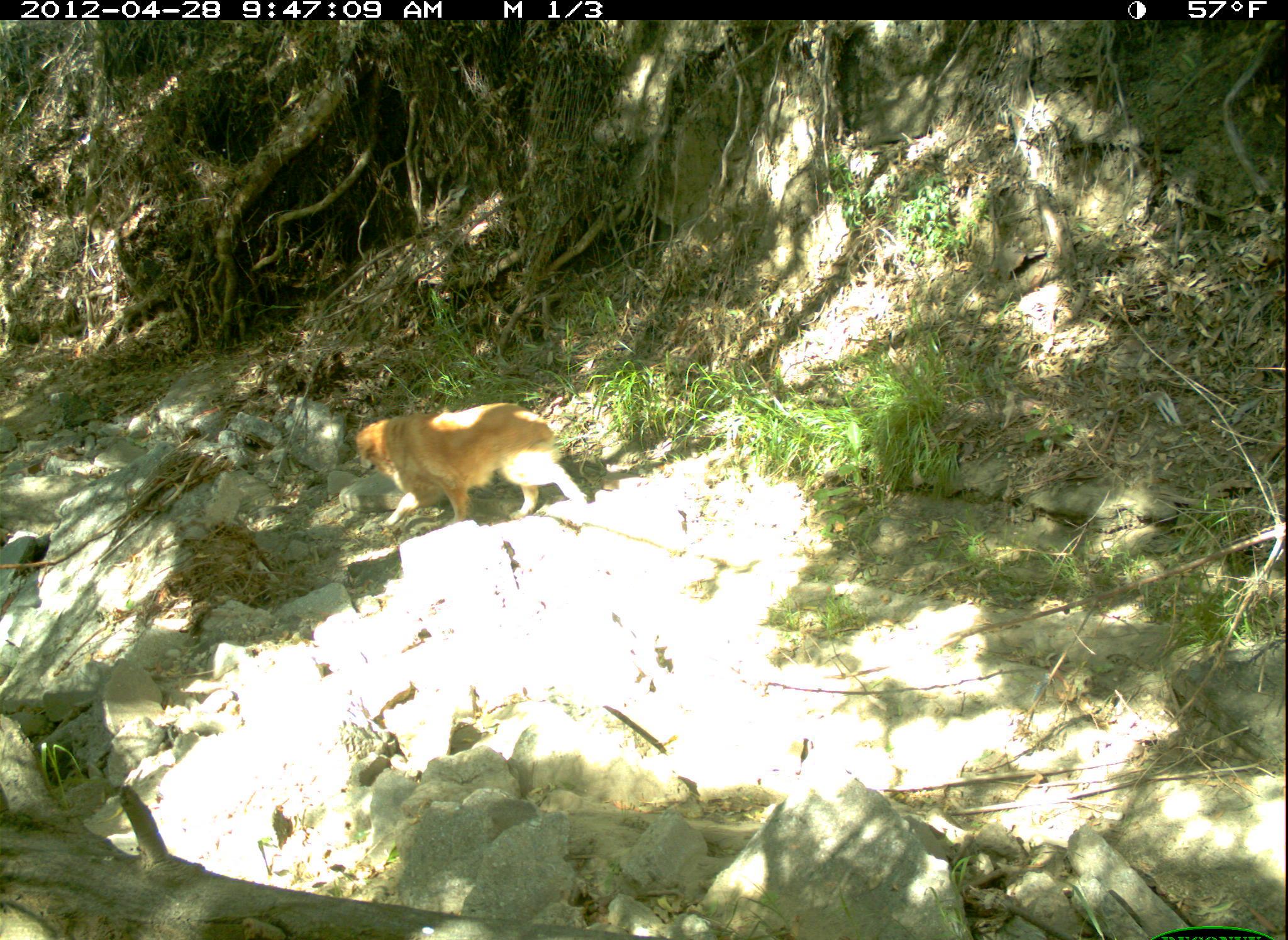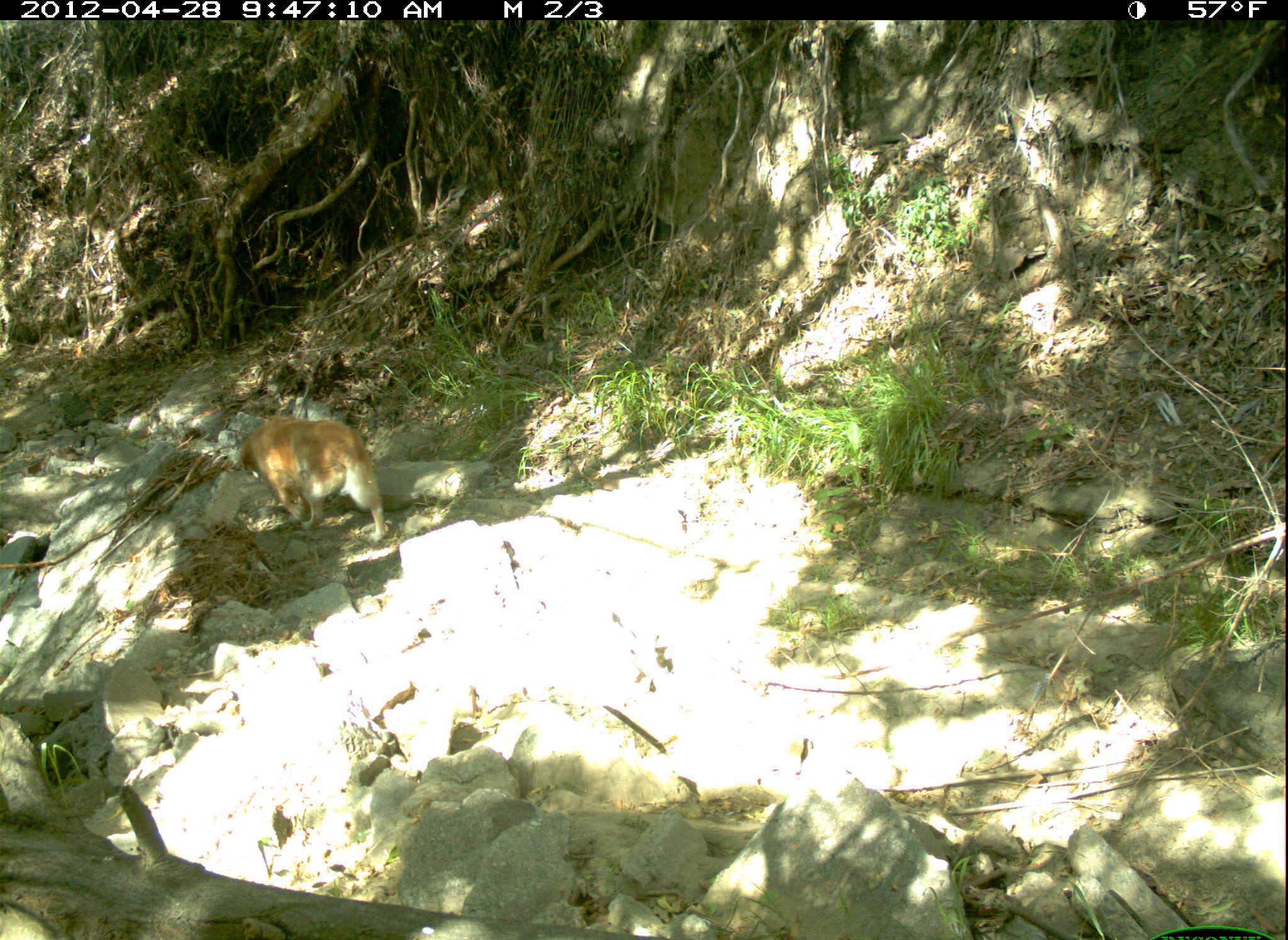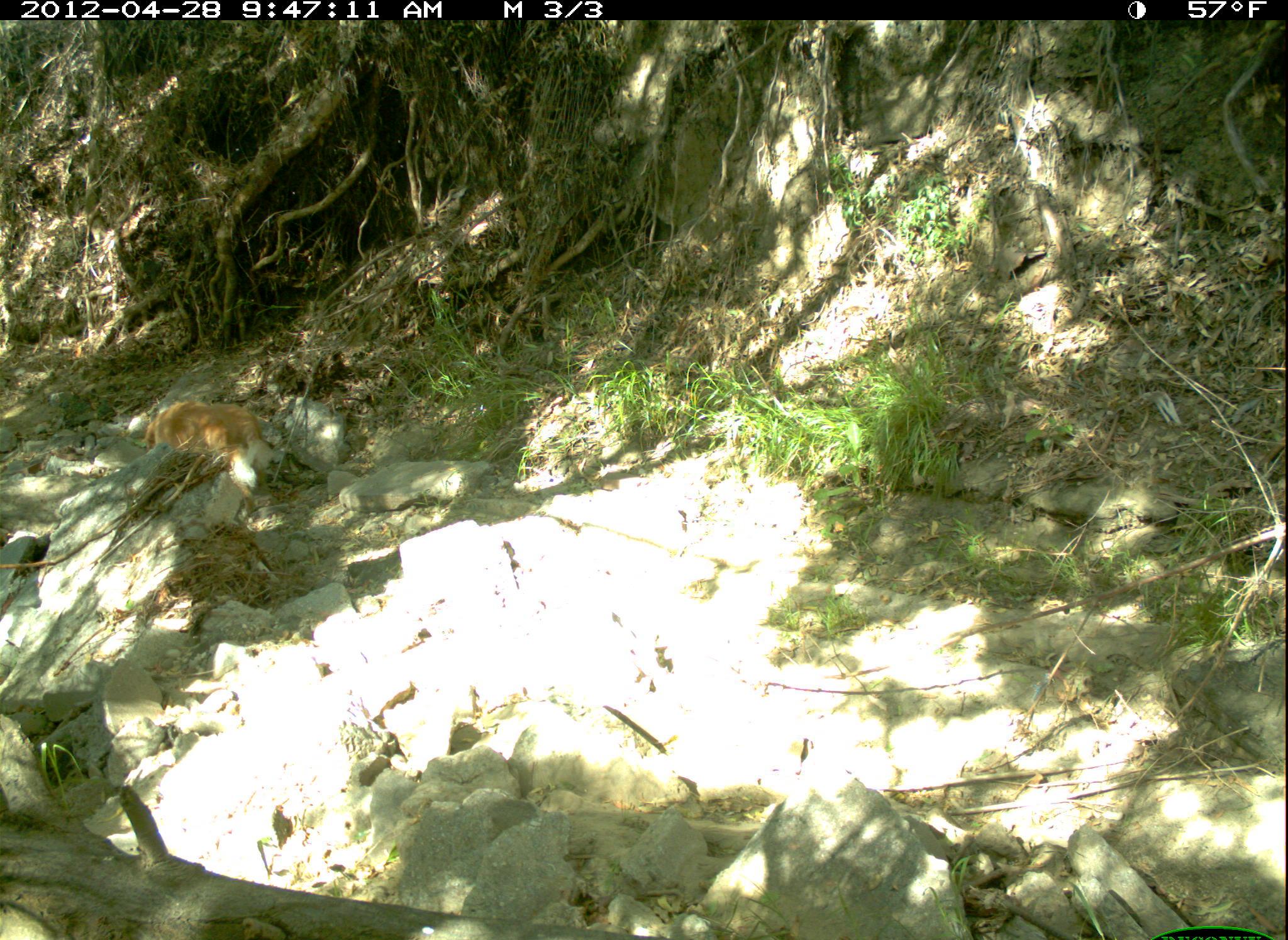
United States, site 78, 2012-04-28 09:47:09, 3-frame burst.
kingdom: Animalia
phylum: Chordata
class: Mammalia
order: Carnivora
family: Canidae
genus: Canis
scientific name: Canis familiaris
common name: domestic dog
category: dog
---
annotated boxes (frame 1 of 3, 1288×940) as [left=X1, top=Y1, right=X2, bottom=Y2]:
dog: [left=353, top=406, right=597, bottom=538]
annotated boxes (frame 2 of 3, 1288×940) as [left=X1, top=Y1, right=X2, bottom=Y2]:
dog: [left=188, top=411, right=399, bottom=543]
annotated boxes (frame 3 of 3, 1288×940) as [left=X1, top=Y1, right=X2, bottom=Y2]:
dog: [left=134, top=388, right=304, bottom=509]